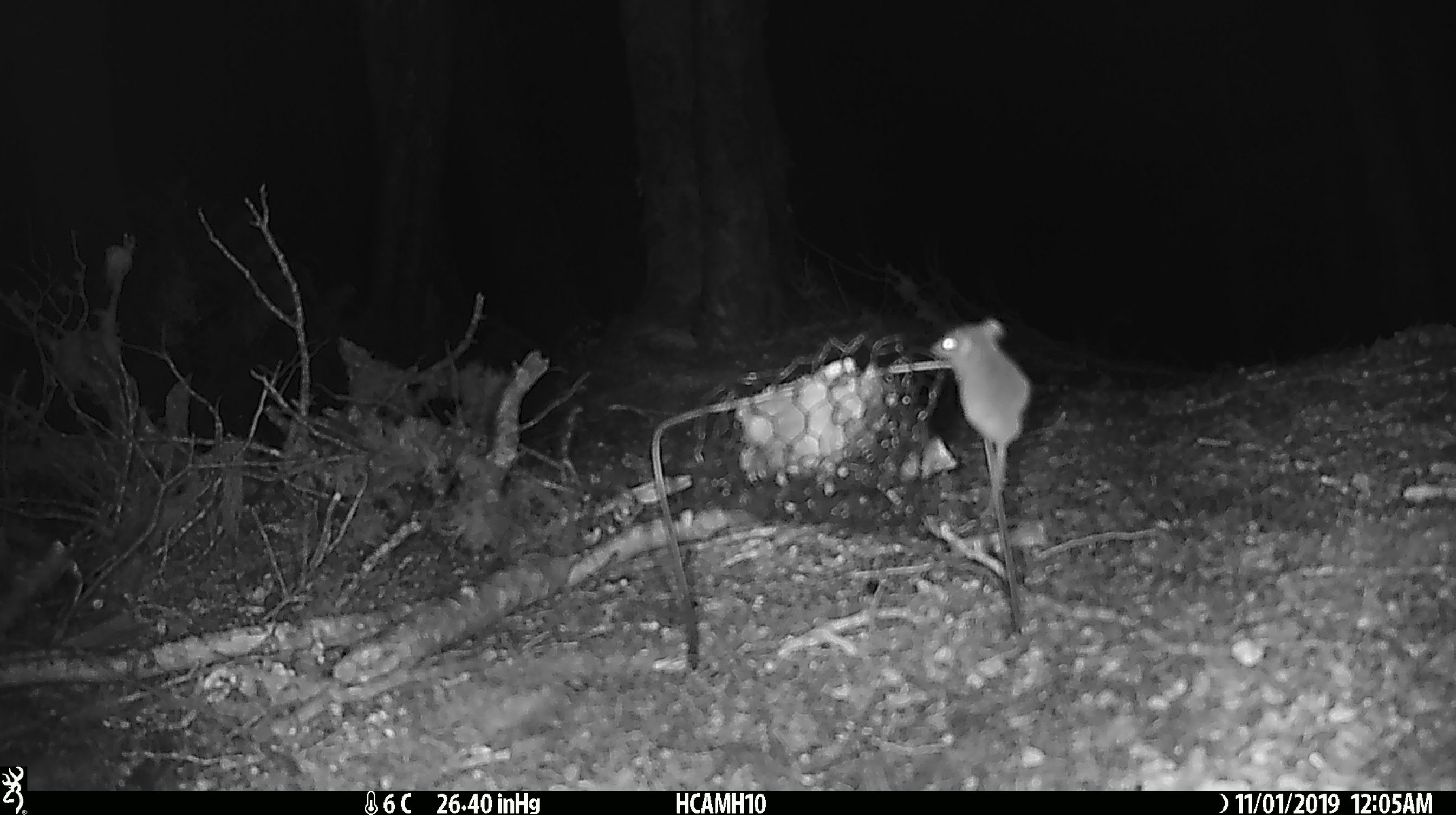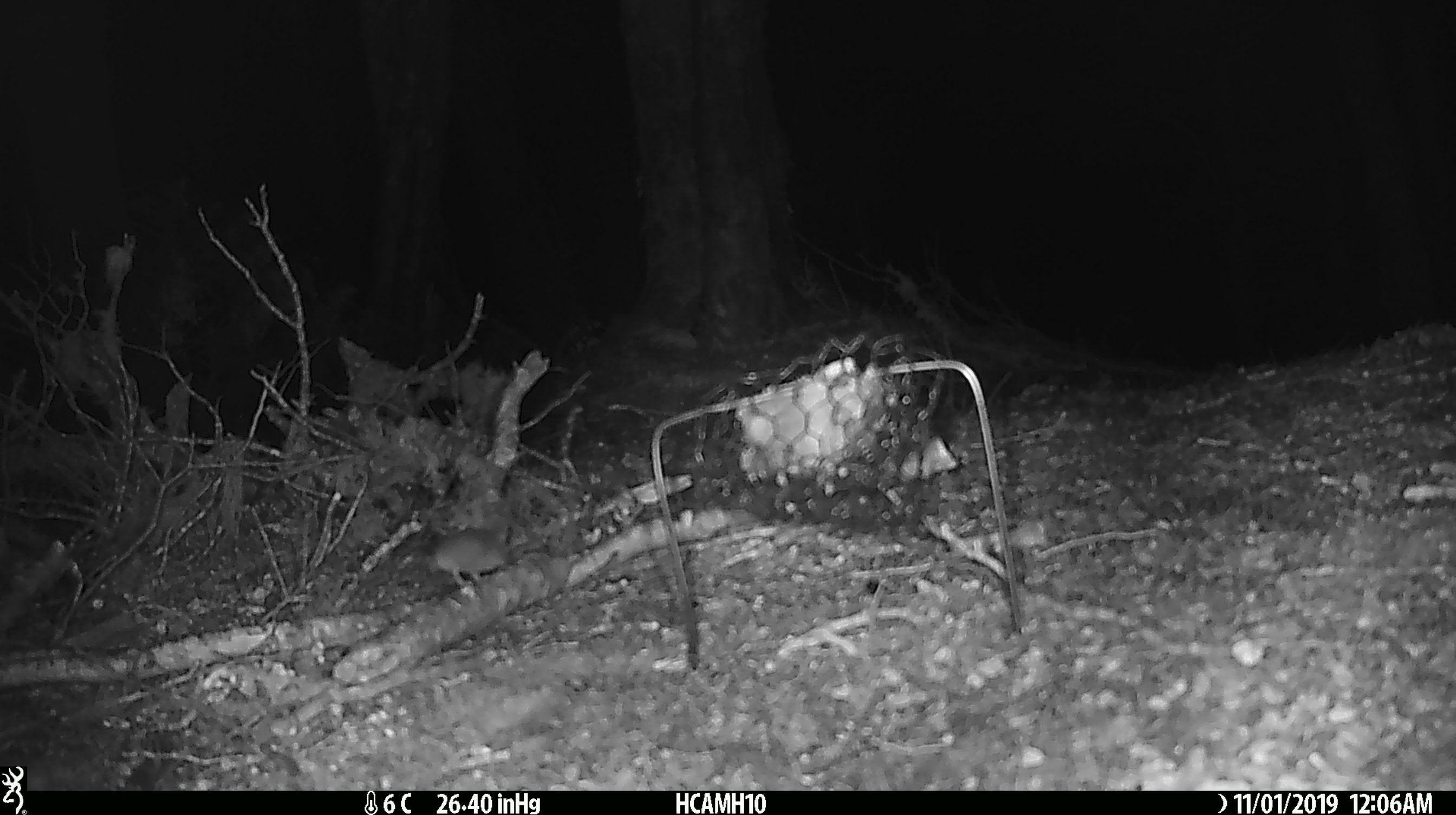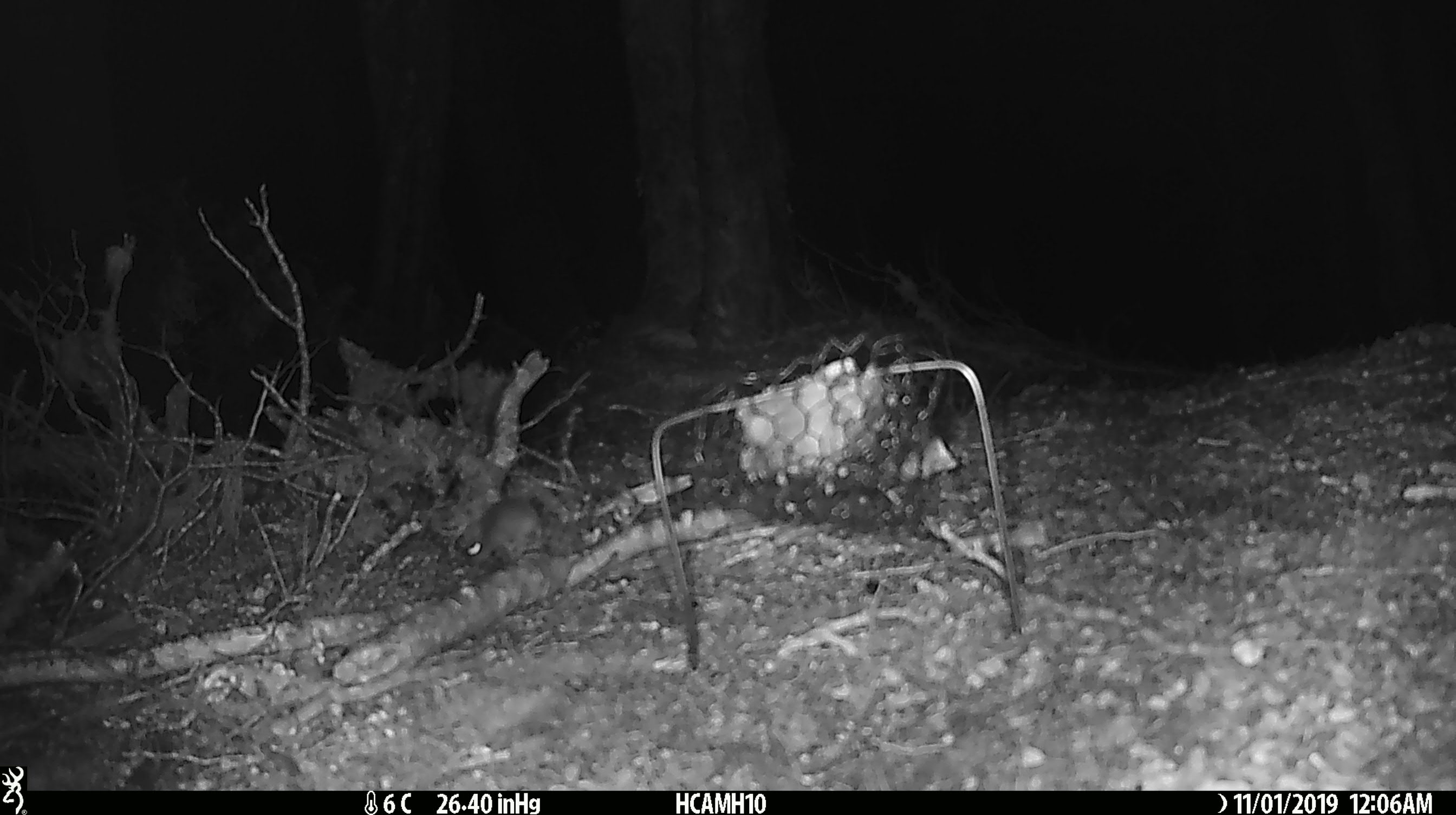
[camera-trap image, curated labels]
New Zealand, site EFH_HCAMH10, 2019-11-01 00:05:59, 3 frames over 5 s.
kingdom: Animalia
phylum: Chordata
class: Mammalia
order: Rodentia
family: Muridae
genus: Mus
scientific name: Mus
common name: mouse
Mouse (Mus).